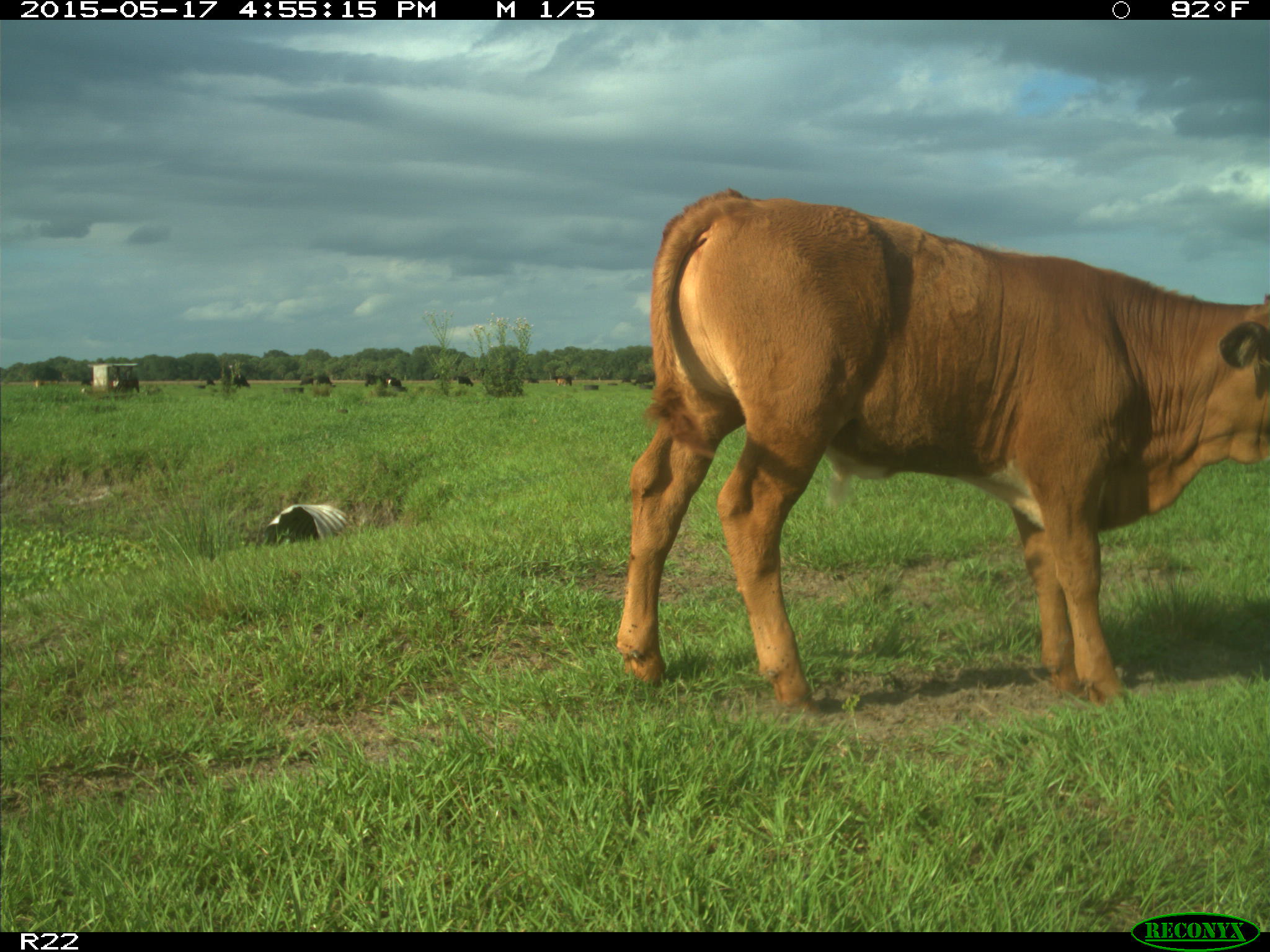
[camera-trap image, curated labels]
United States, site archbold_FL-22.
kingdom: Animalia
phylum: Chordata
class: Mammalia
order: Artiodactyla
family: Bovidae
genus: Bos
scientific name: Bos taurus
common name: domestic cow